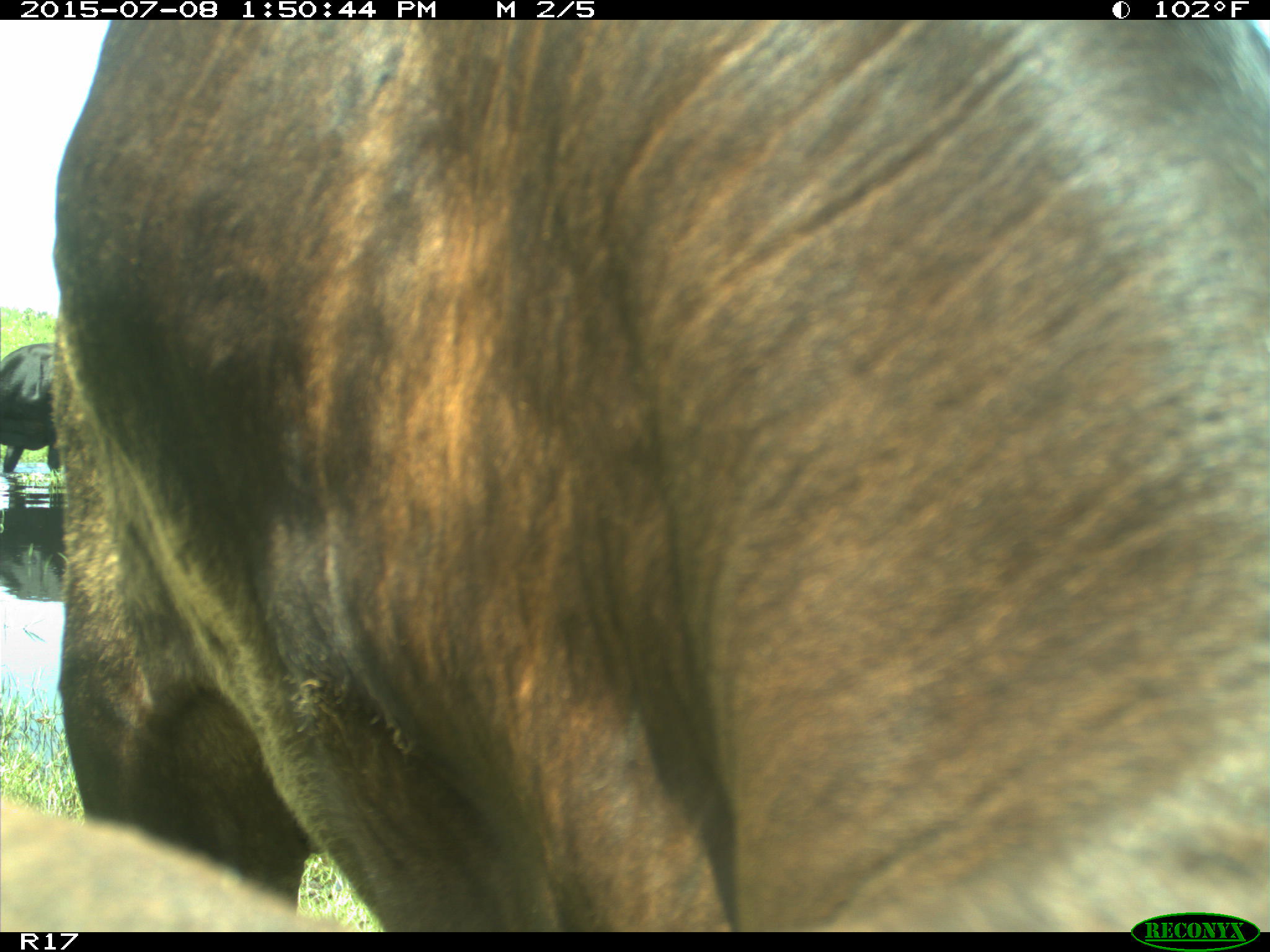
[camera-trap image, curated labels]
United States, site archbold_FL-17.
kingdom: Animalia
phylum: Chordata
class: Mammalia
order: Artiodactyla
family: Bovidae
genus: Bos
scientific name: Bos taurus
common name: domestic cow